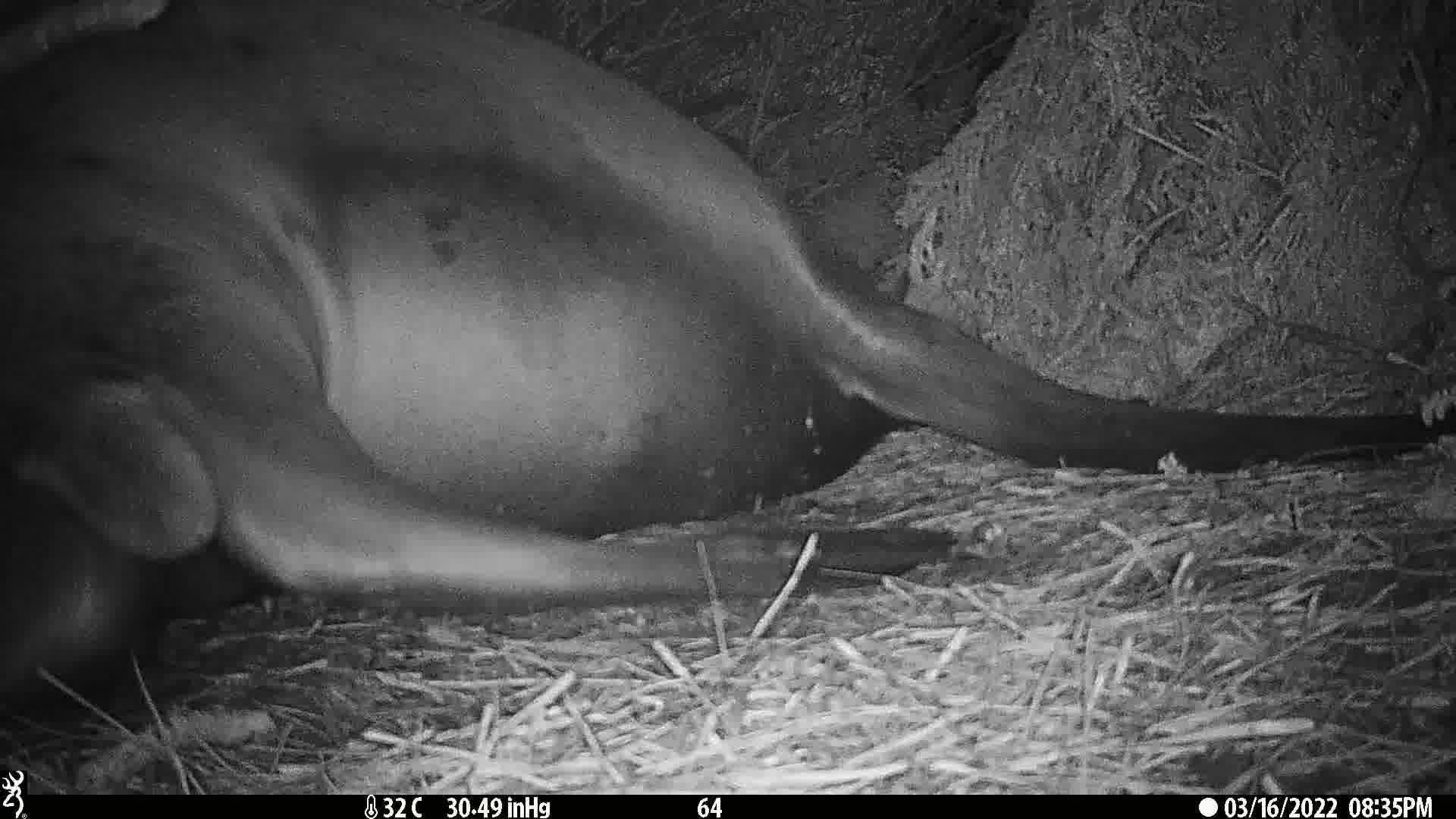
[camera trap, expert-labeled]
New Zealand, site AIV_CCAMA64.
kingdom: Animalia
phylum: Chordata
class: Mammalia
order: Carnivora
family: Otariidae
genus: Phocarctos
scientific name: Phocarctos hookeri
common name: new zealand sea lion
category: sealion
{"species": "sealion (new zealand sea lion) (Phocarctos hookeri)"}